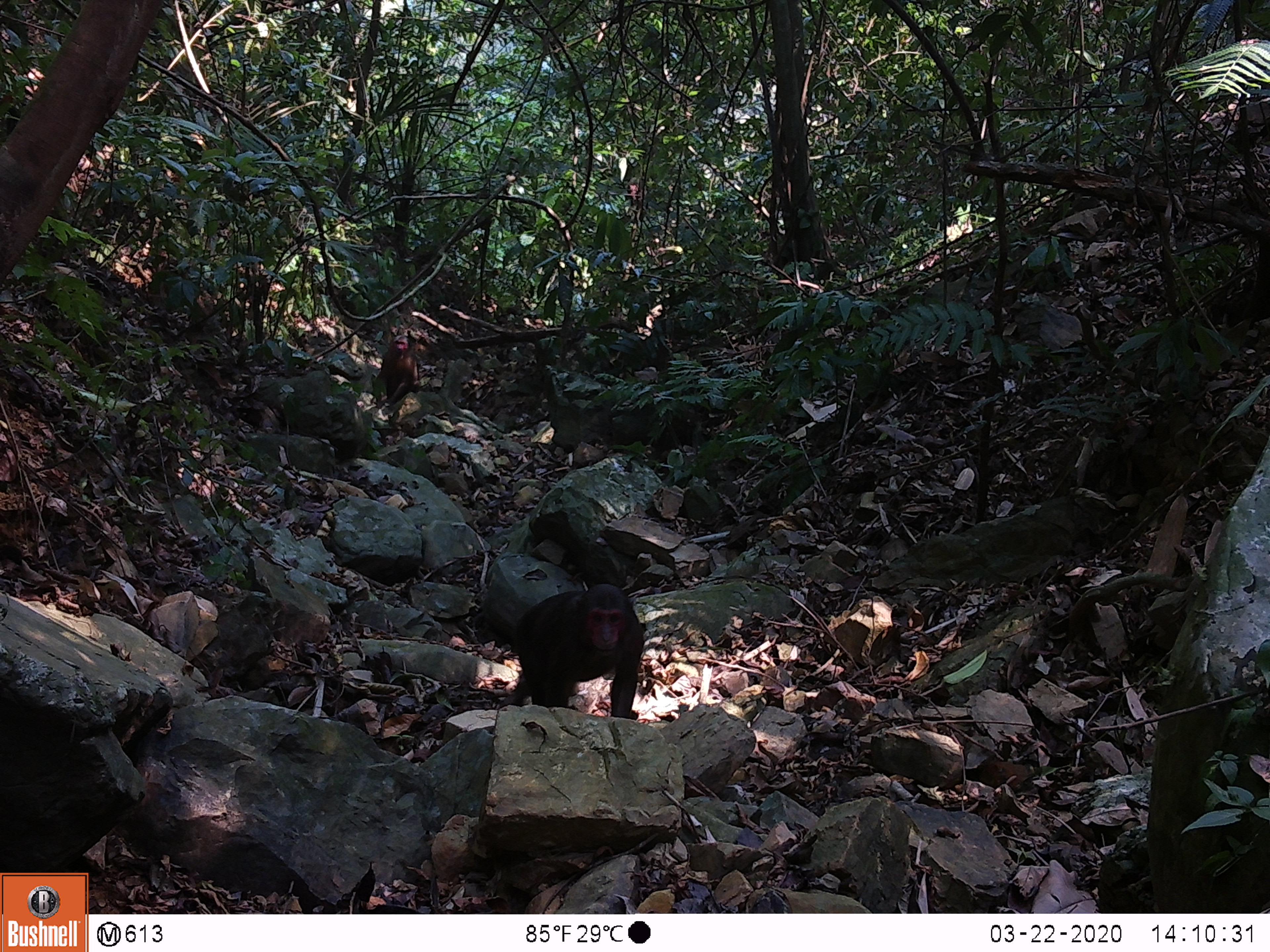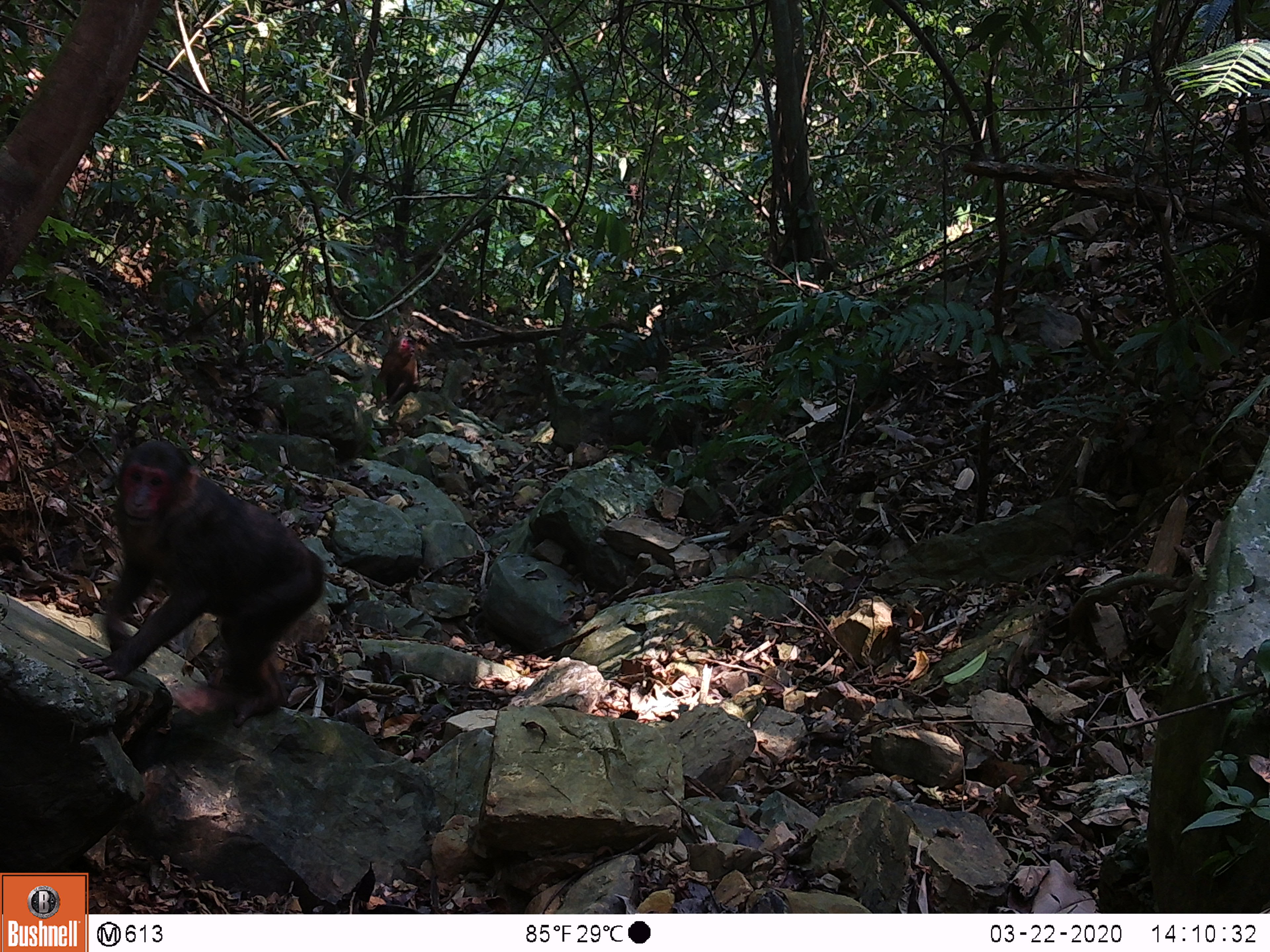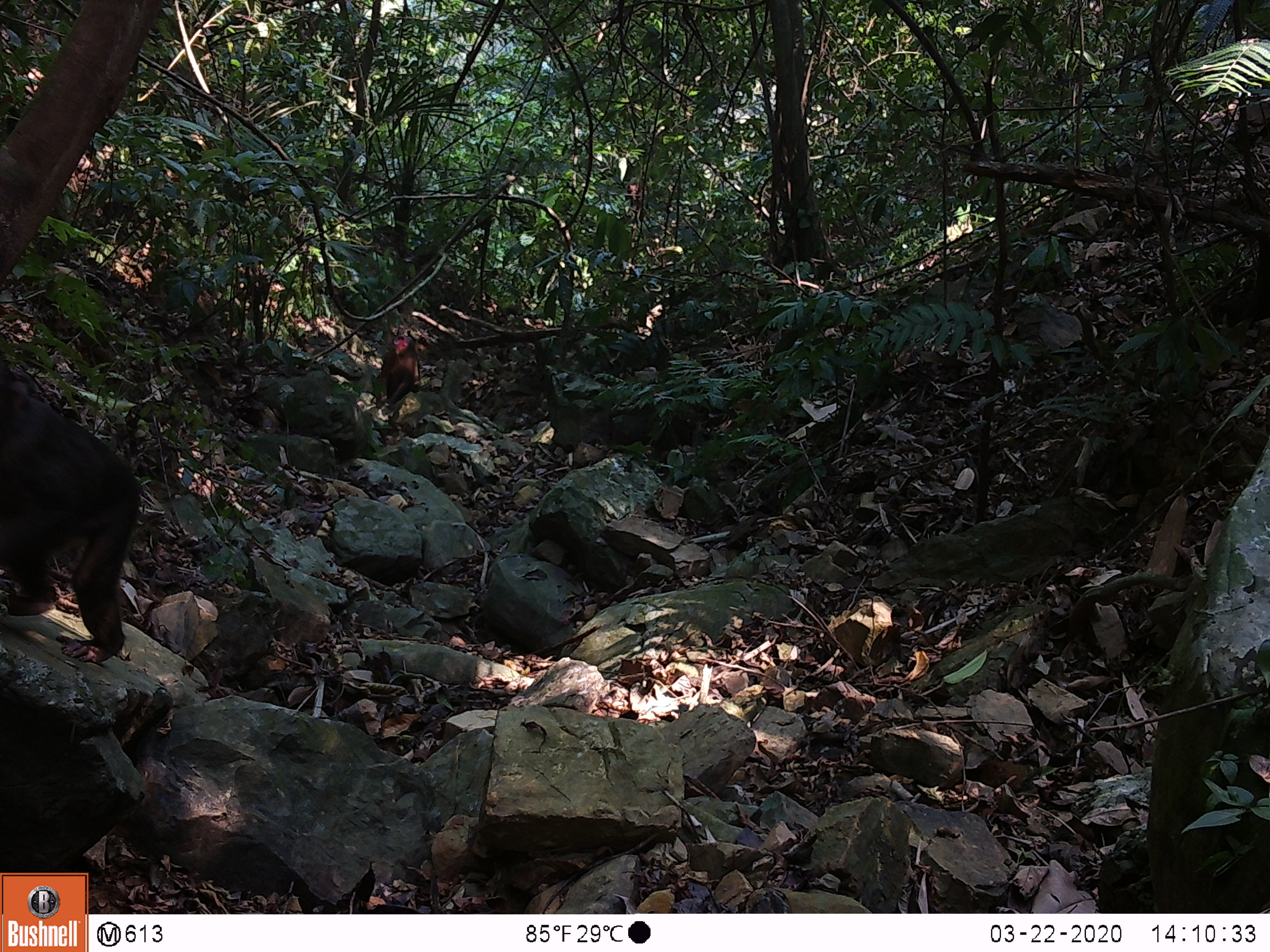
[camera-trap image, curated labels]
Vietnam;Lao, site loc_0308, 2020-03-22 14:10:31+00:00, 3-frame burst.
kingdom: Animalia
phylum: Chordata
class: Mammalia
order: Primates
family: Cercopithecidae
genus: Macaca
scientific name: Macaca arctoides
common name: stump-tailed macaque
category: stump tailed macaque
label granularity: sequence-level